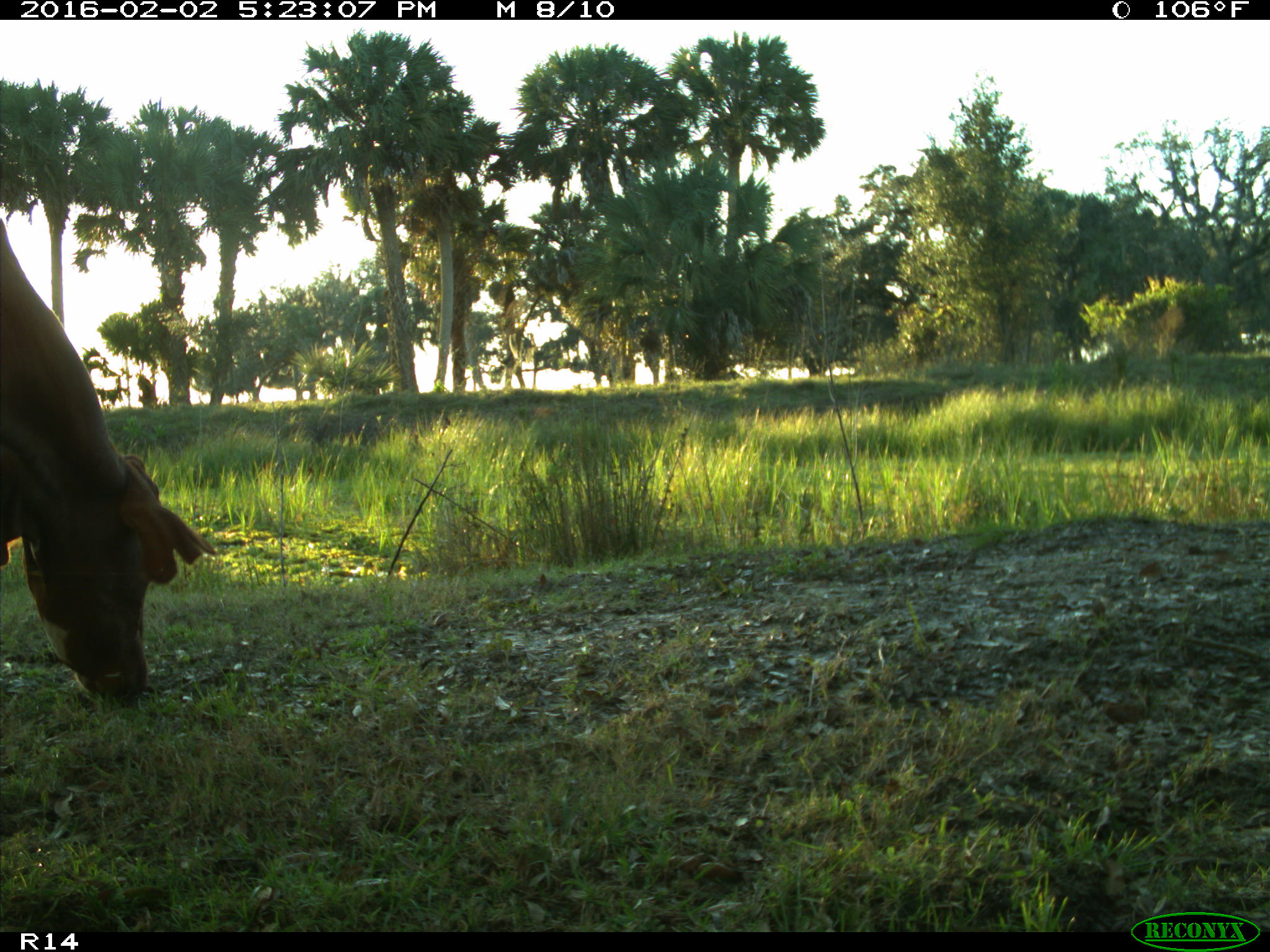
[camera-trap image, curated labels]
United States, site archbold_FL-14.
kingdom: Animalia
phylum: Chordata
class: Mammalia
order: Artiodactyla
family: Bovidae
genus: Bos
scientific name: Bos taurus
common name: domestic cow